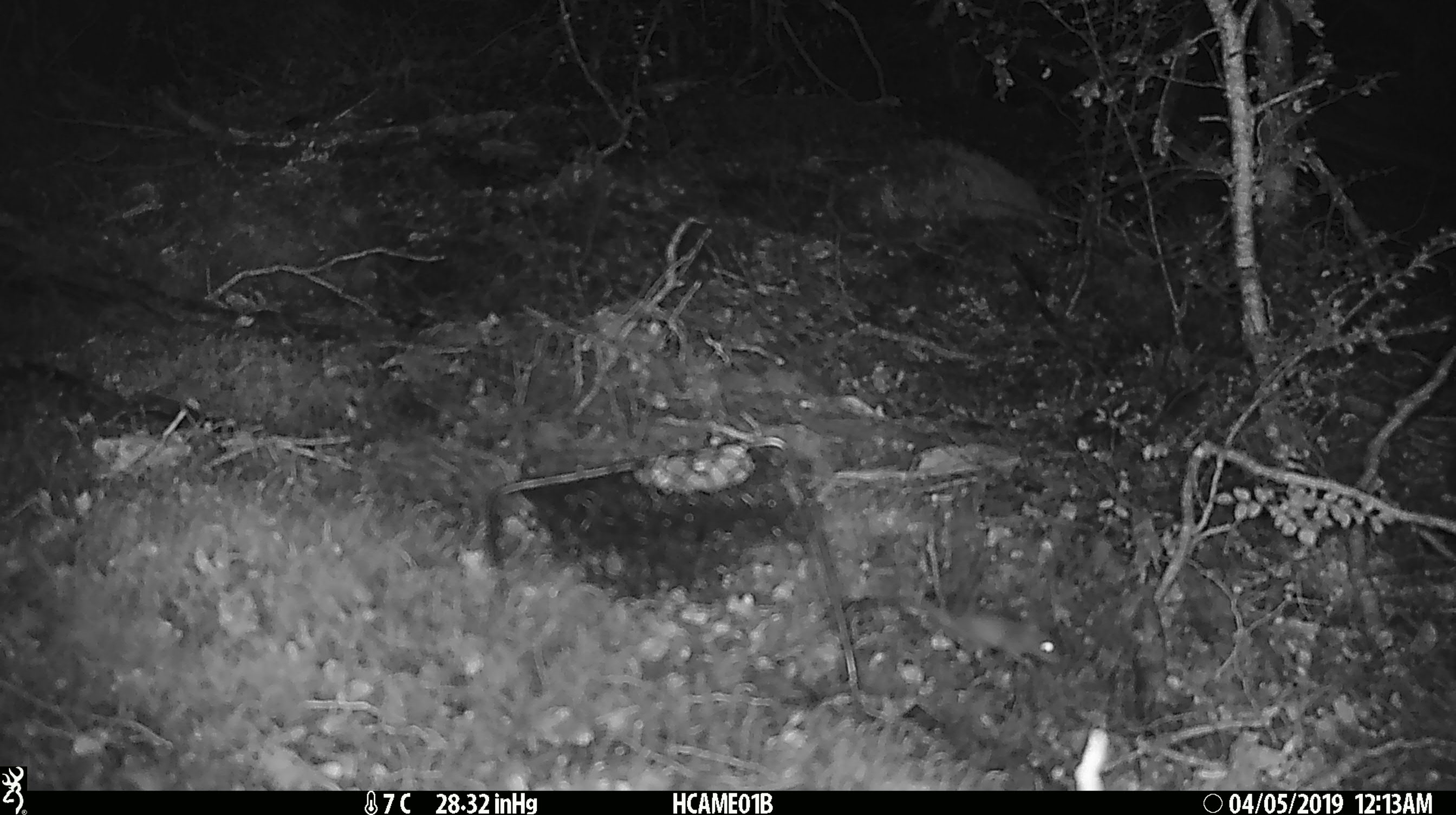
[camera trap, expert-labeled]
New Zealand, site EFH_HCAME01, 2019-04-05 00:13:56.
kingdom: Animalia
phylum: Chordata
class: Mammalia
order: Rodentia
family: Muridae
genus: Mus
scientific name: Mus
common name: mouse